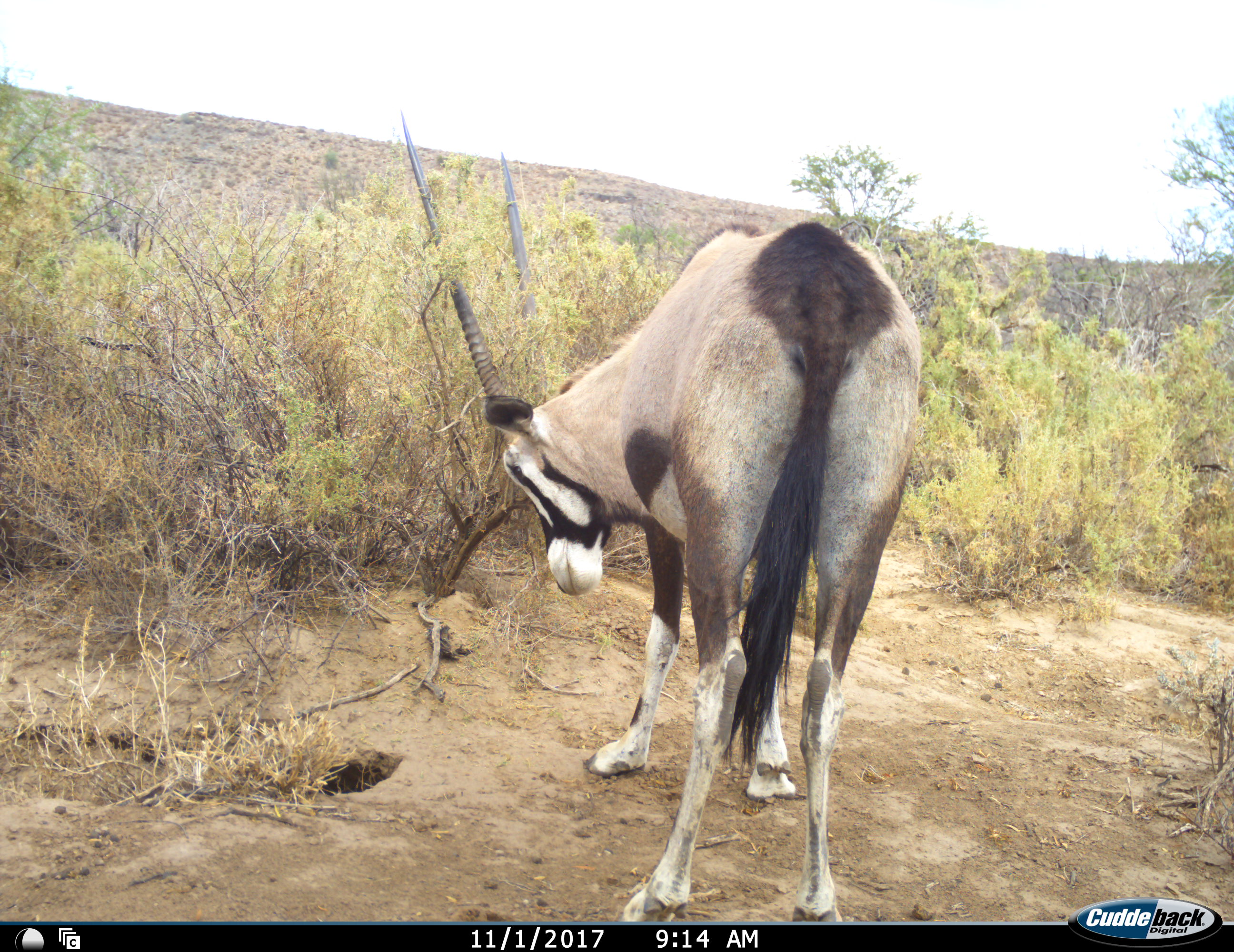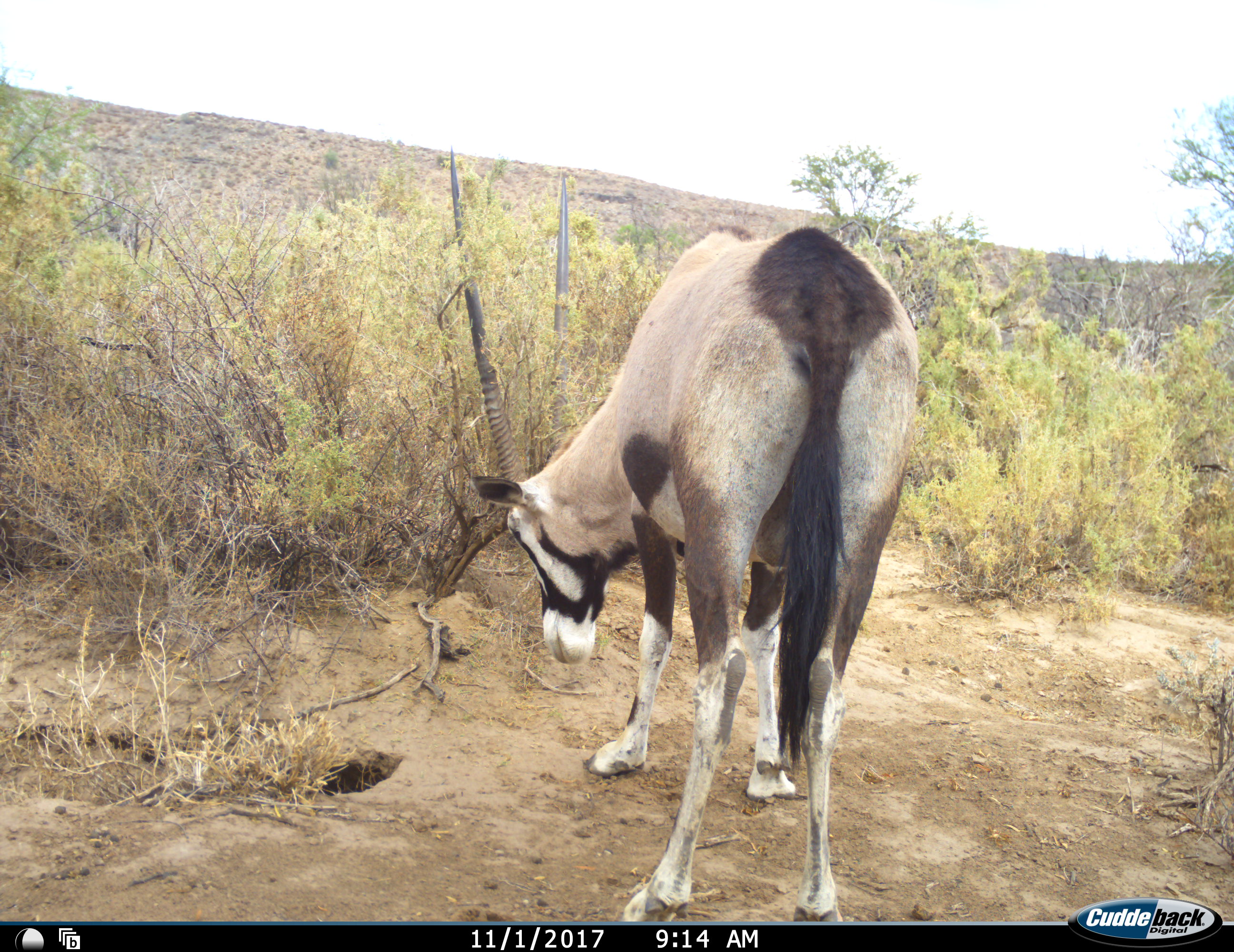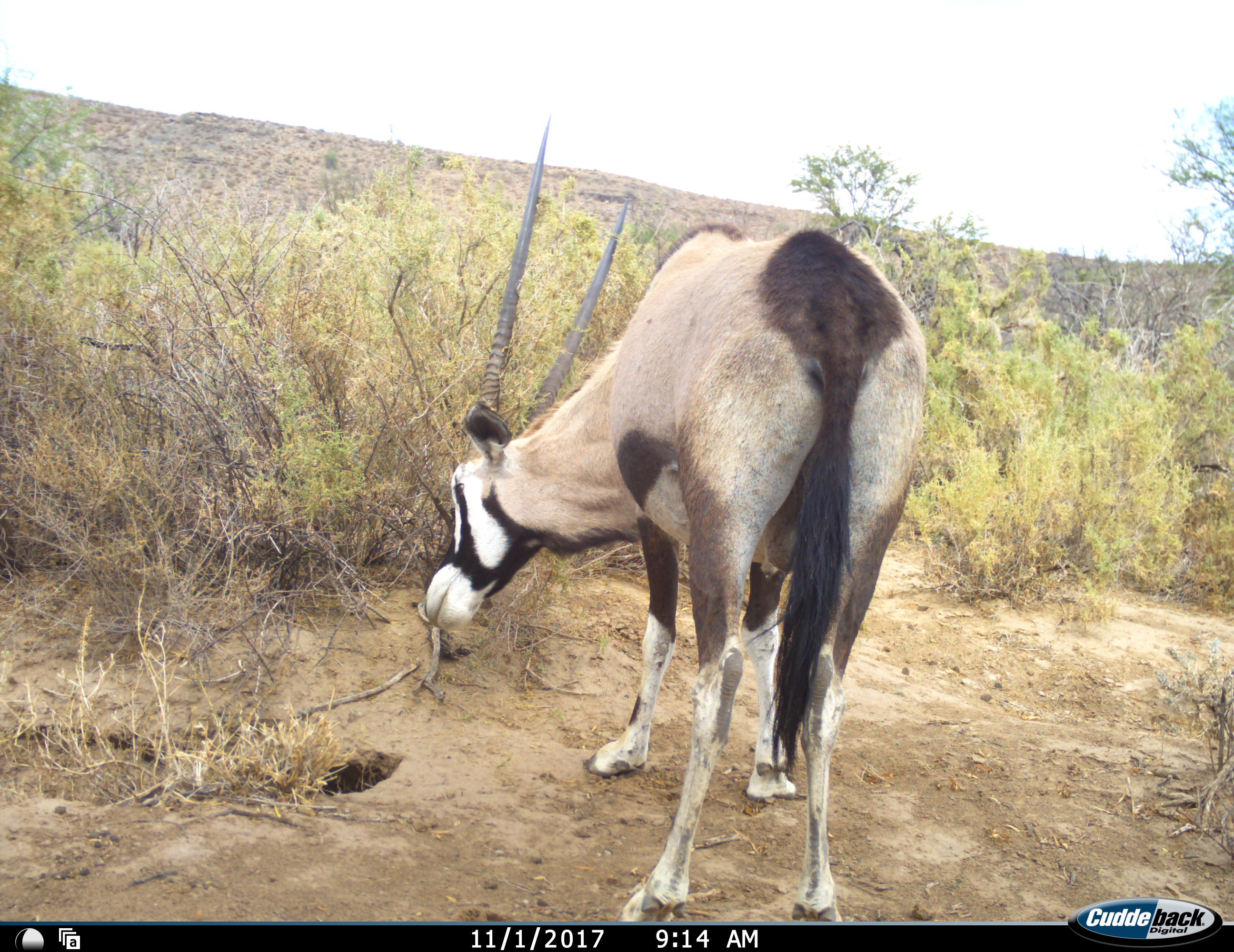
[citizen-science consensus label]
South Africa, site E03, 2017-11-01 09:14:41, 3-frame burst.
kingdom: Animalia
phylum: Chordata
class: Mammalia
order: Artiodactyla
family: Bovidae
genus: Oryx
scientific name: Oryx gazella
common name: gemsbok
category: gemsbokoryx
Gemsbokoryx (gemsbok) (Oryx gazella), count 1. Behavior (volunteer vote fractions): standing 70%, resting 0%, moving 30%, interacting 0%. Young present (vote fraction): 0%. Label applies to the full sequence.